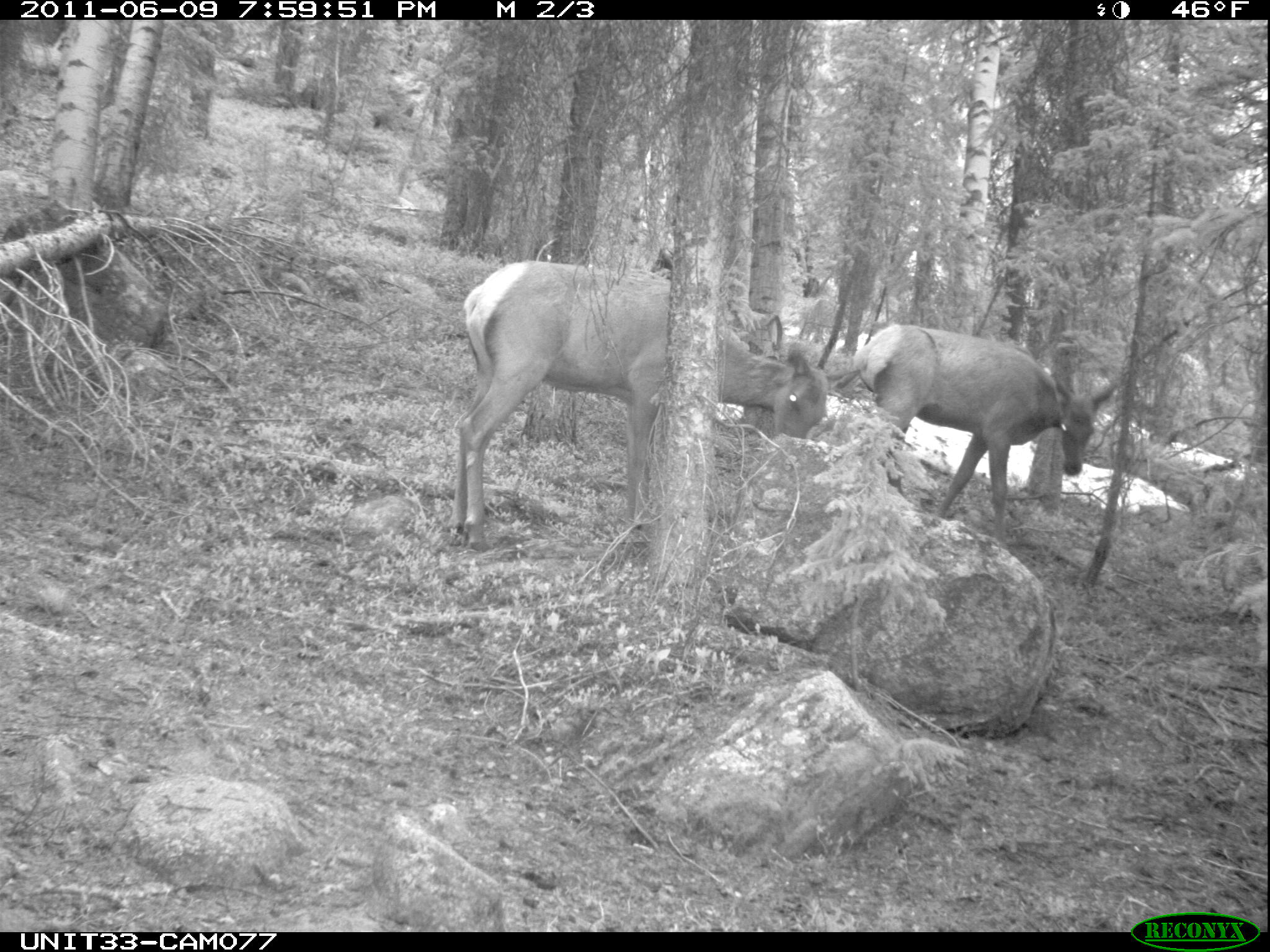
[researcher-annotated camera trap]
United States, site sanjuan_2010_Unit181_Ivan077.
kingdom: Animalia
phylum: Chordata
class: Mammalia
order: Artiodactyla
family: Cervidae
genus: Cervus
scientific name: Cervus elaphus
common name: red deer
Cervus elaphus (red deer).